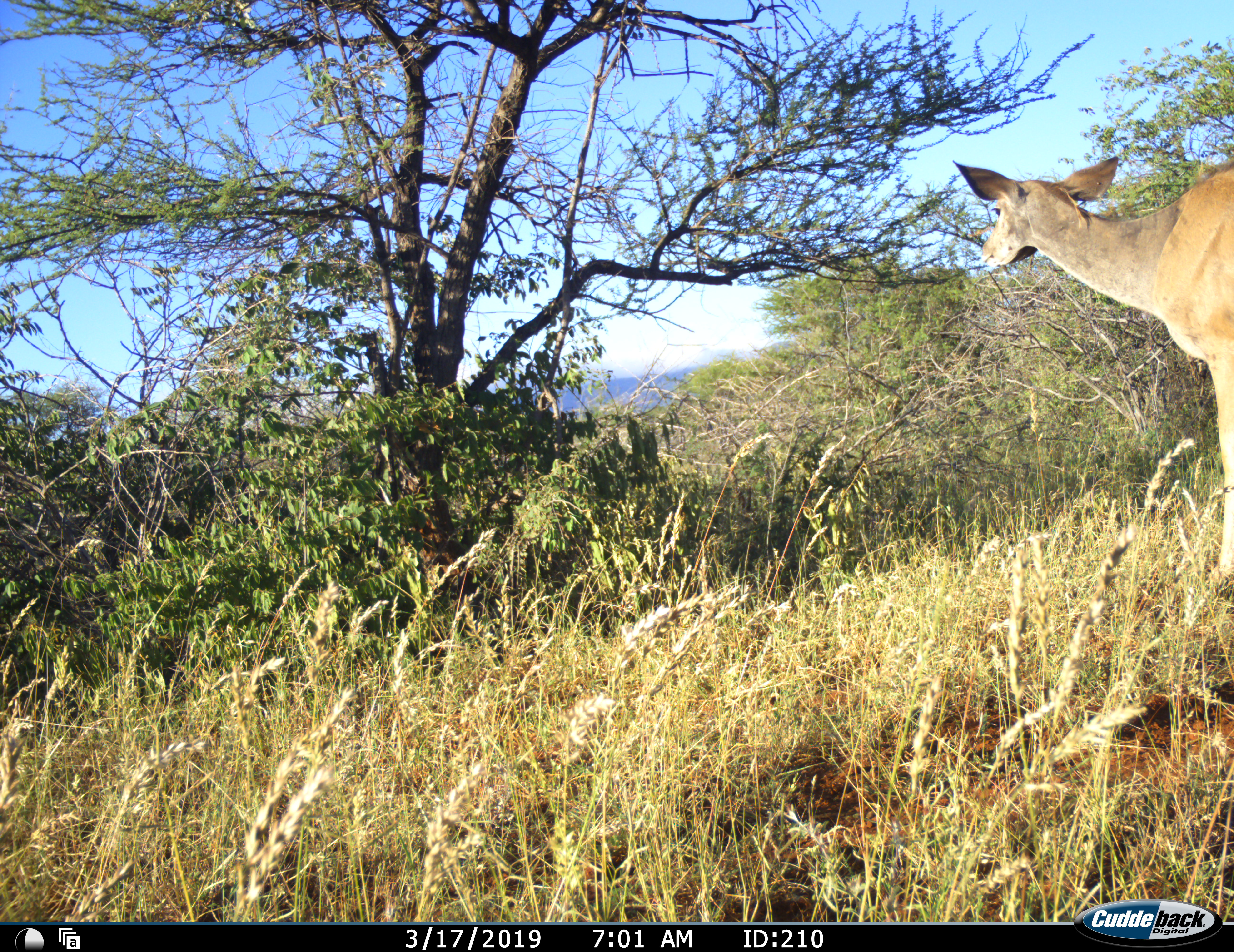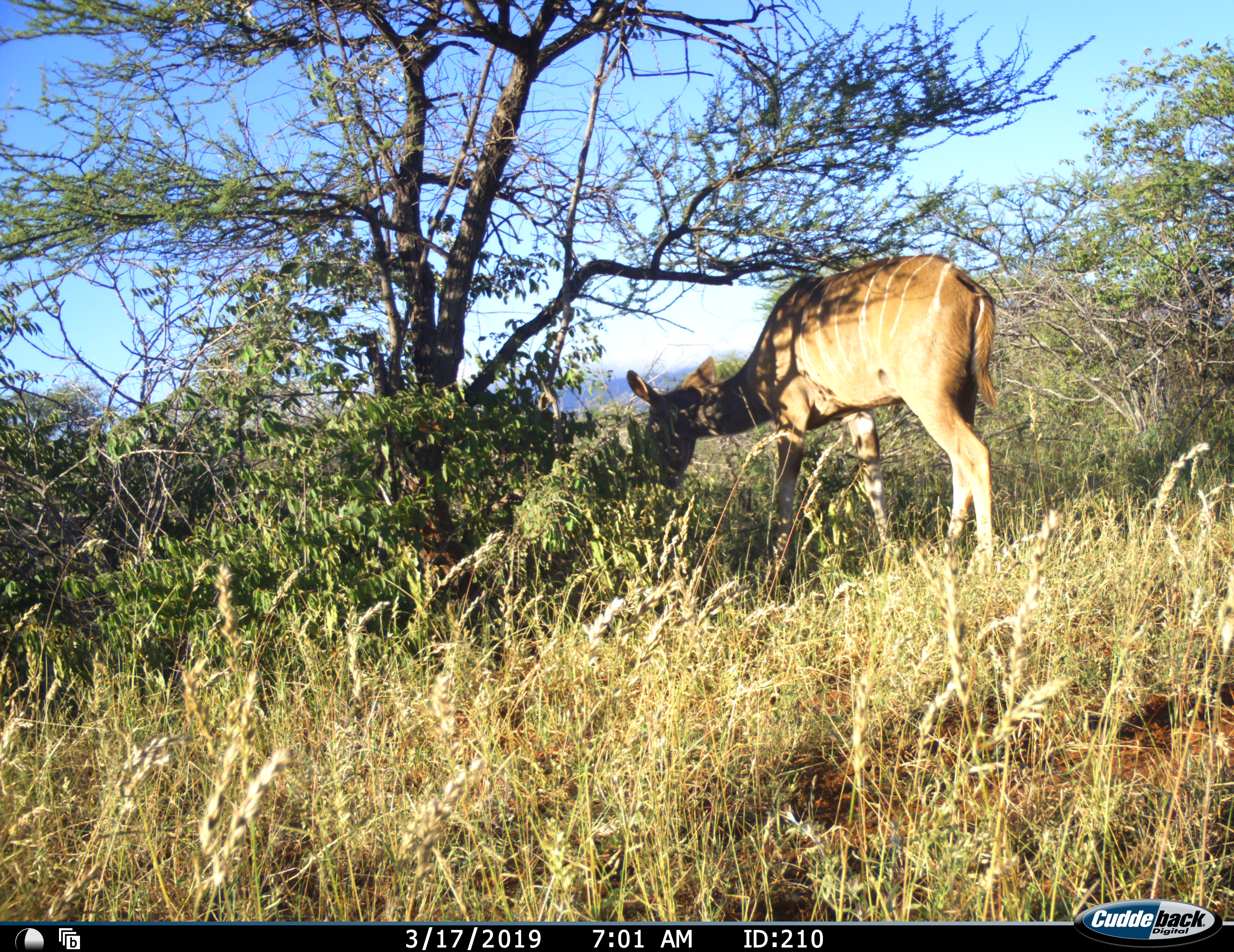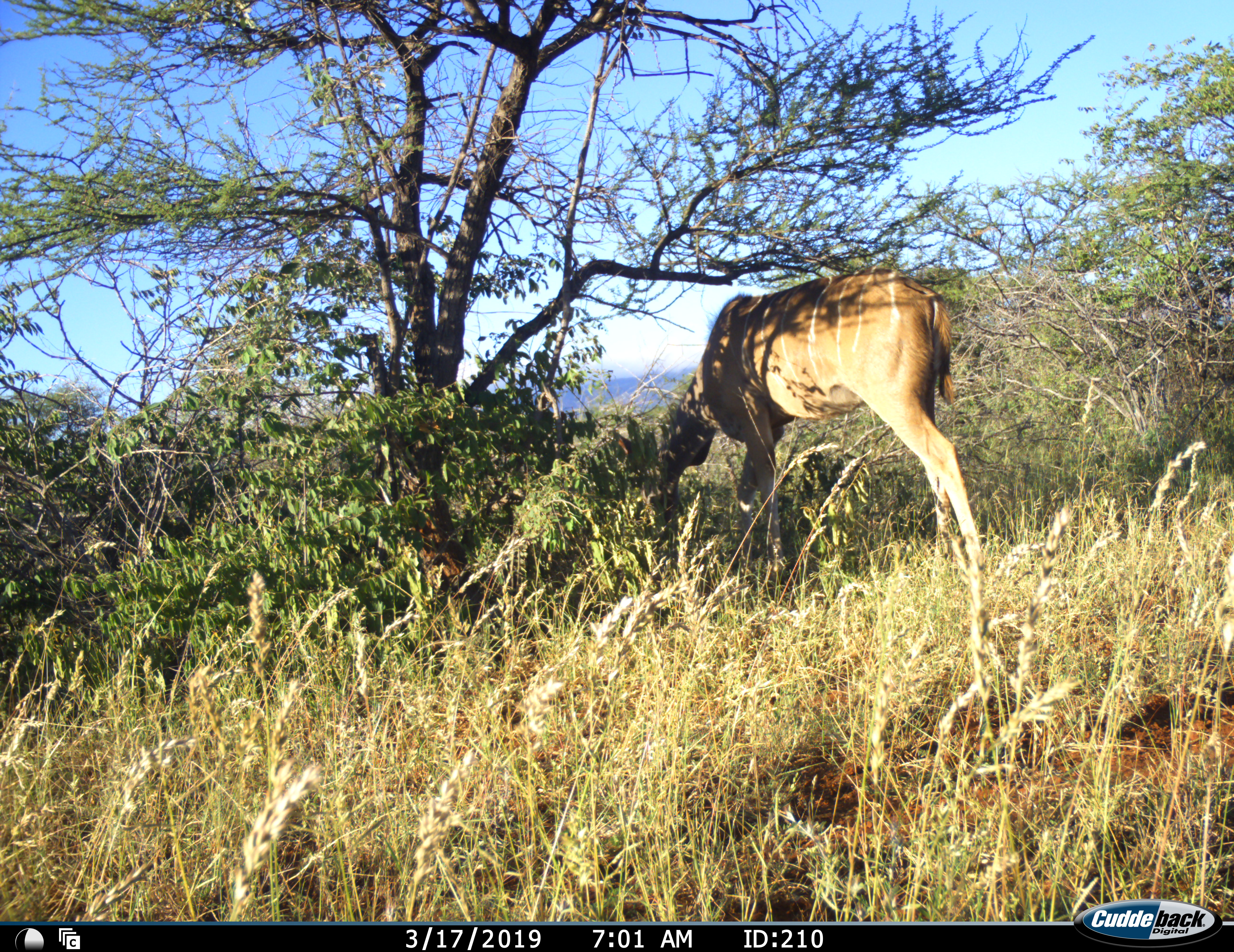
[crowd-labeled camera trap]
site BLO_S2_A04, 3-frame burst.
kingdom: Animalia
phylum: Chordata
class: Mammalia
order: Artiodactyla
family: Bovidae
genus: Tragelaphus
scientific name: Tragelaphus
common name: kudu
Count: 1.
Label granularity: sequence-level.